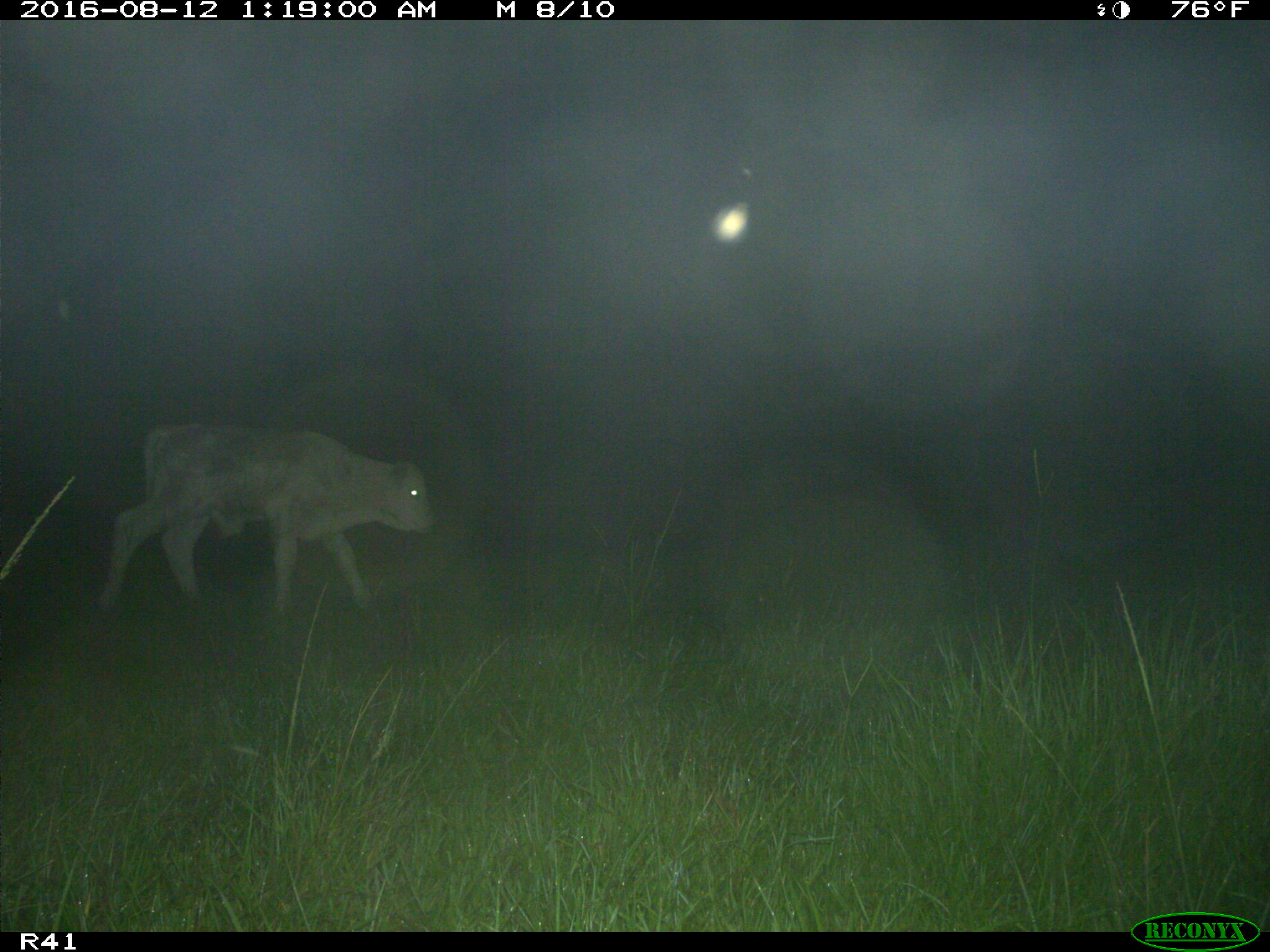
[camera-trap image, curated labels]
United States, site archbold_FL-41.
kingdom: Animalia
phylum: Chordata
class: Mammalia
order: Artiodactyla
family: Bovidae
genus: Bos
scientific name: Bos taurus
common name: domestic cow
Bos taurus (domestic cow).